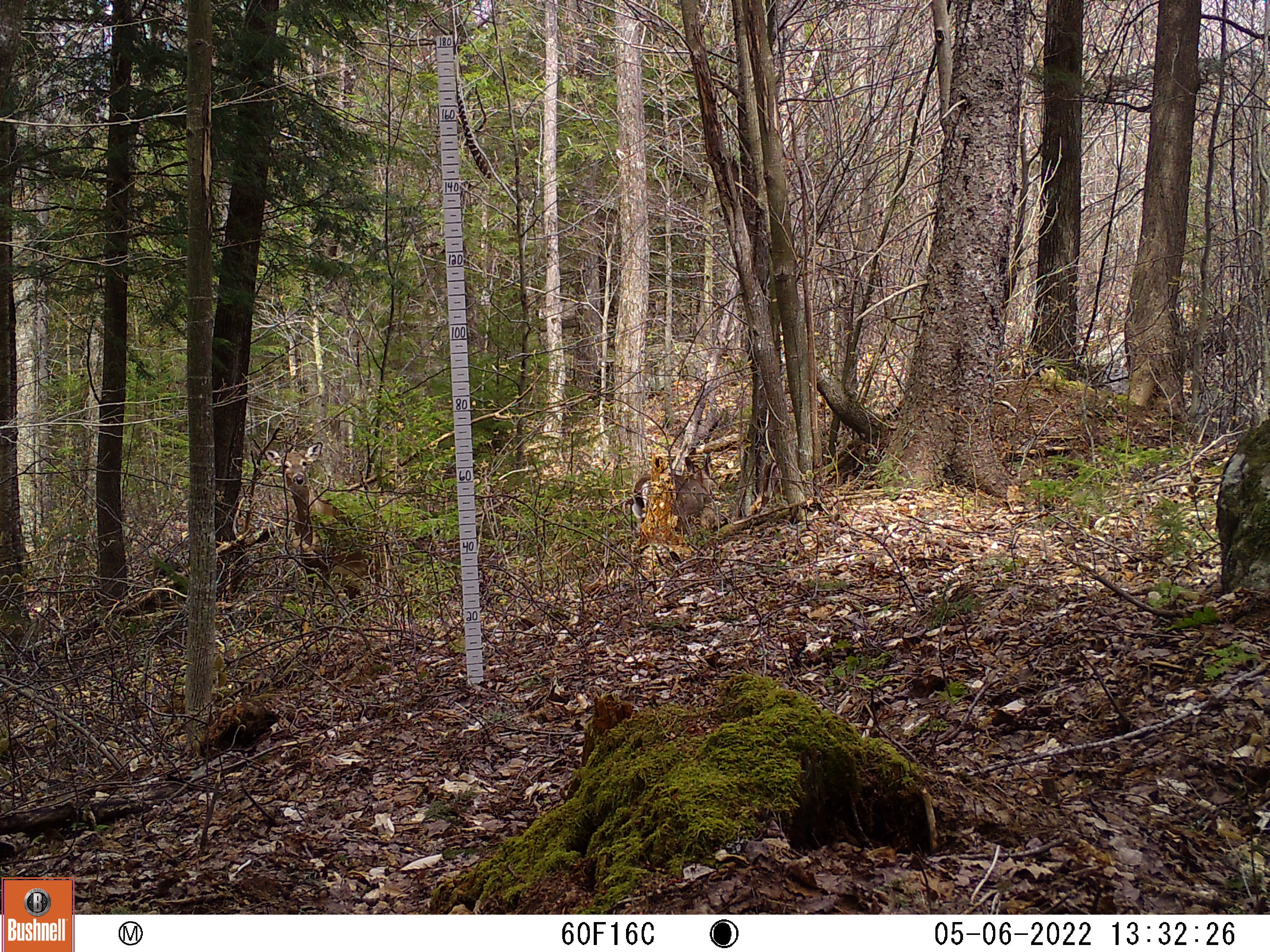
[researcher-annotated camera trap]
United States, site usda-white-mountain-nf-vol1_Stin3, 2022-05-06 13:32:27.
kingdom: Animalia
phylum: Chordata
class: Mammalia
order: Artiodactyla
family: Cervidae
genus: Odocoileus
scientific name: Odocoileus virginianus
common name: white-tailed deer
White-tailed deer (Odocoileus virginianus).